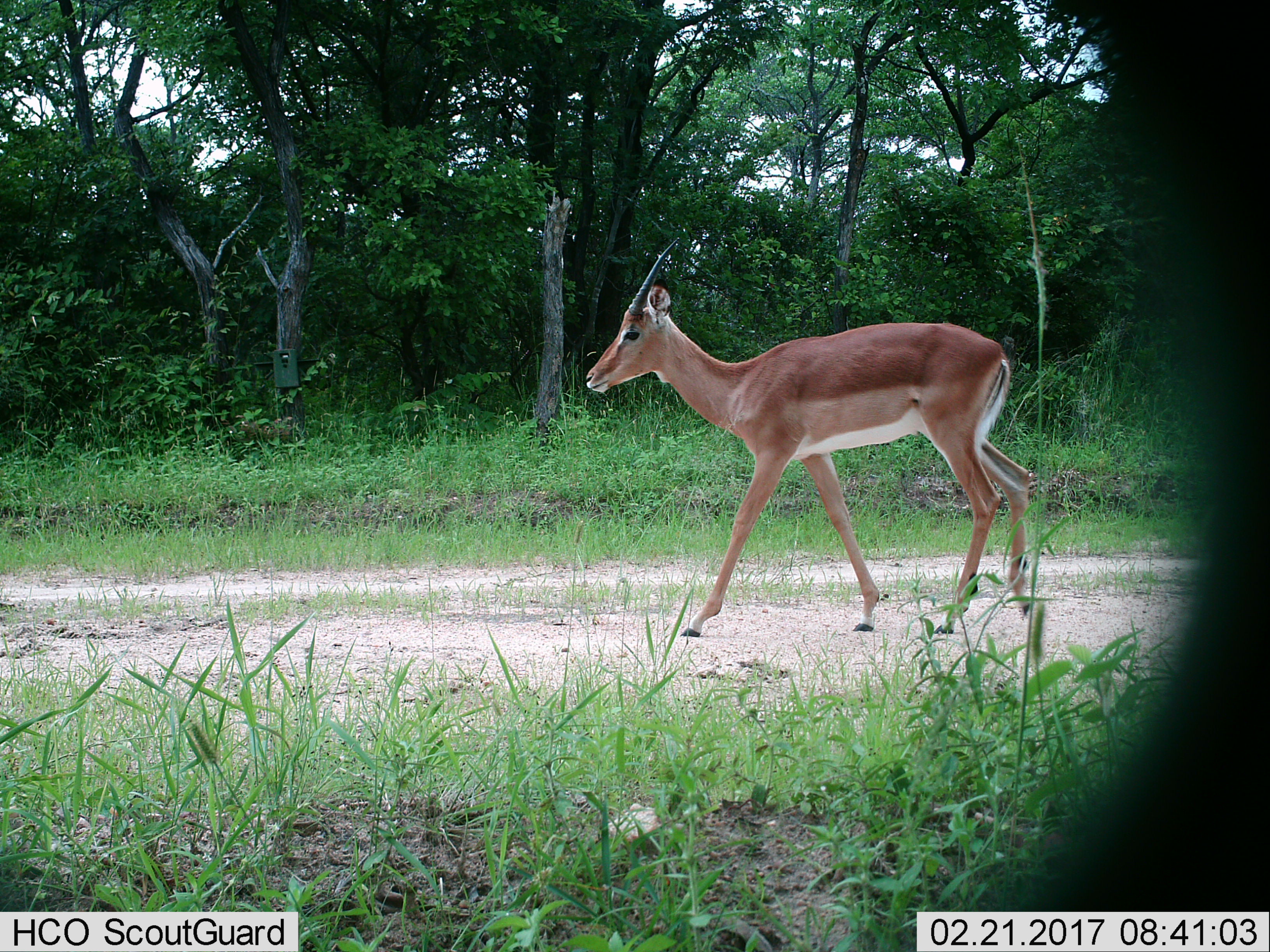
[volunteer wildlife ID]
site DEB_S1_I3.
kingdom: Animalia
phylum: Chordata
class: Mammalia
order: Artiodactyla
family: Bovidae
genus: Aepyceros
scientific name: Aepyceros melampus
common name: impala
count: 1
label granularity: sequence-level